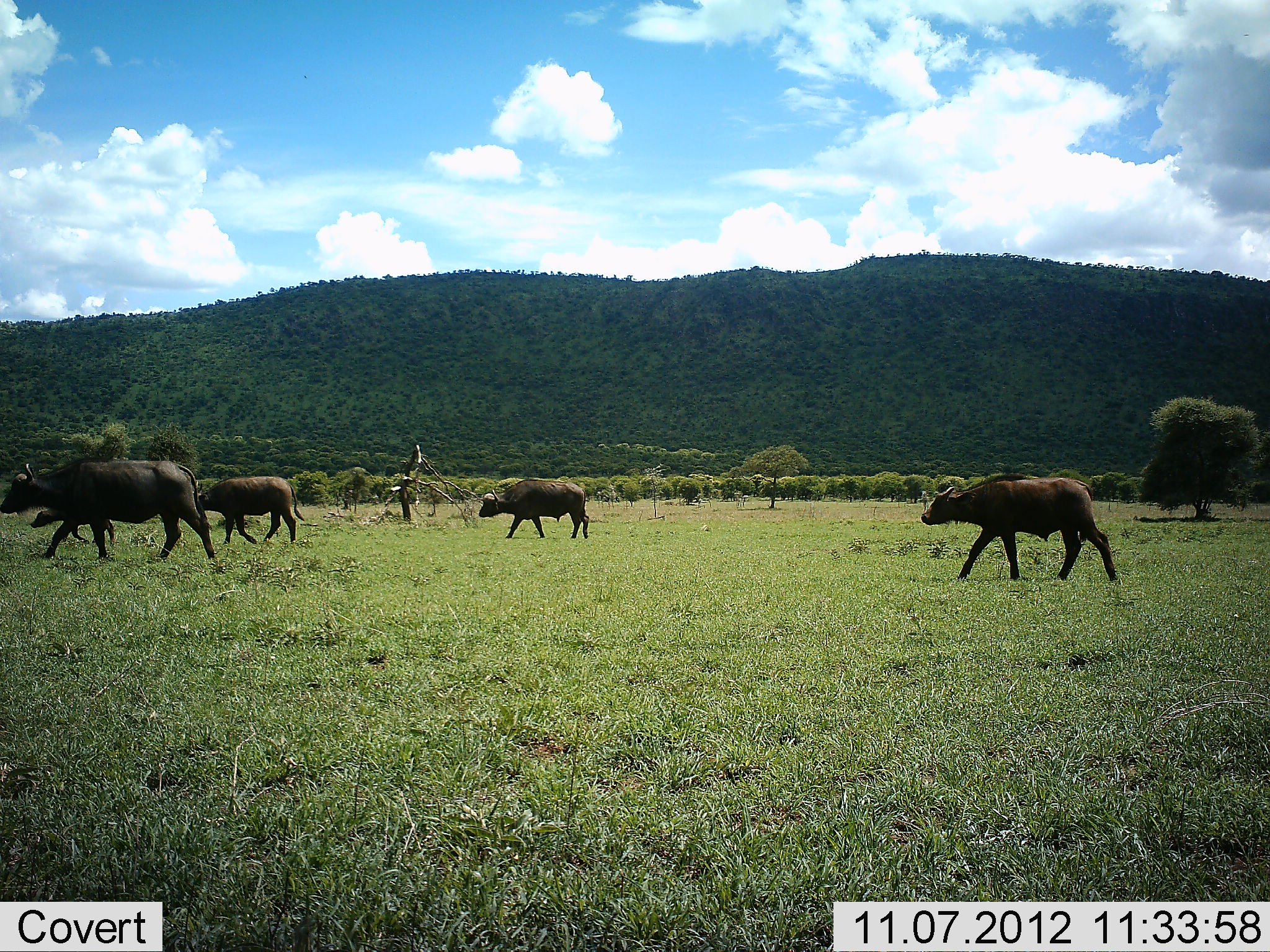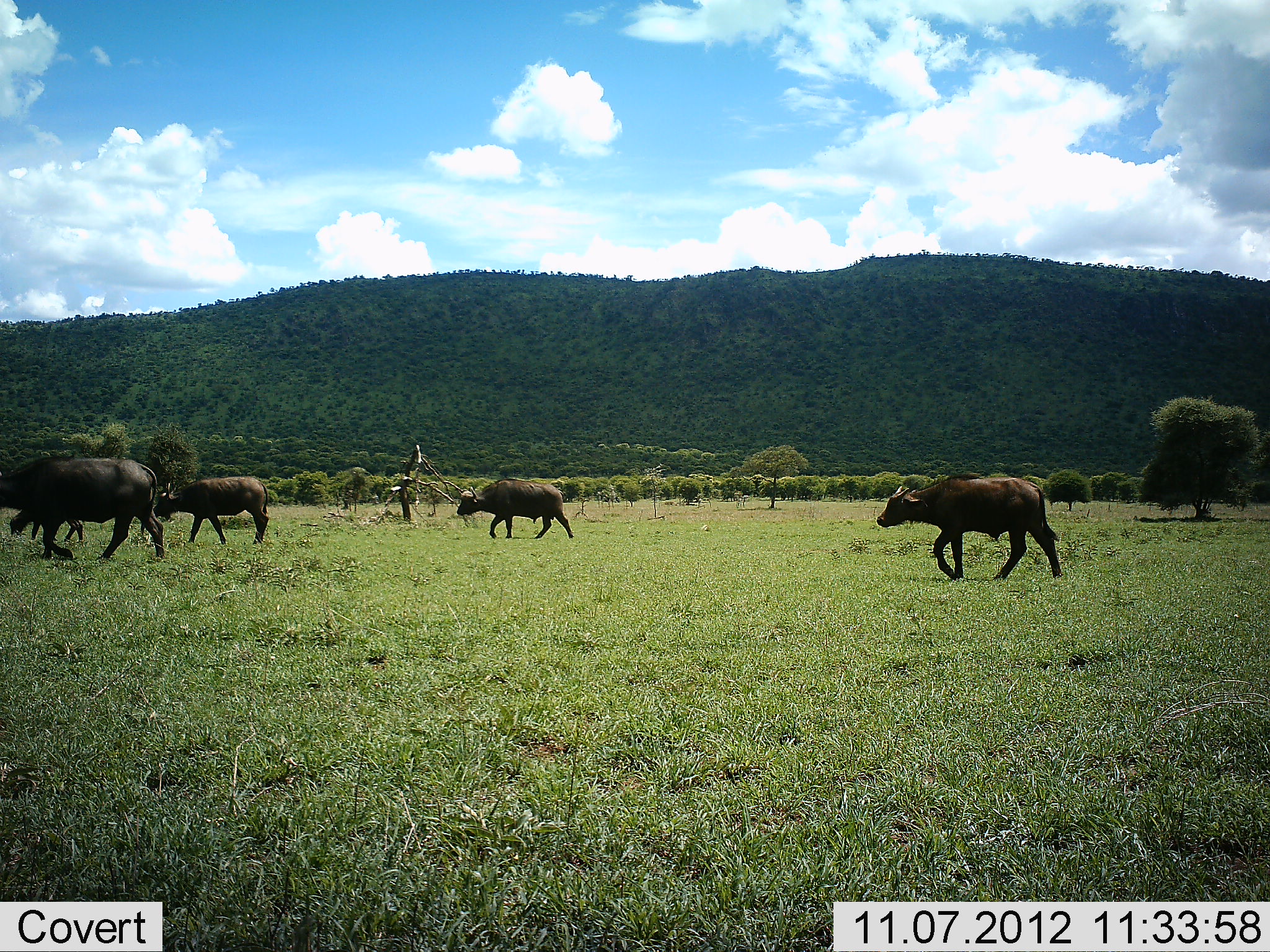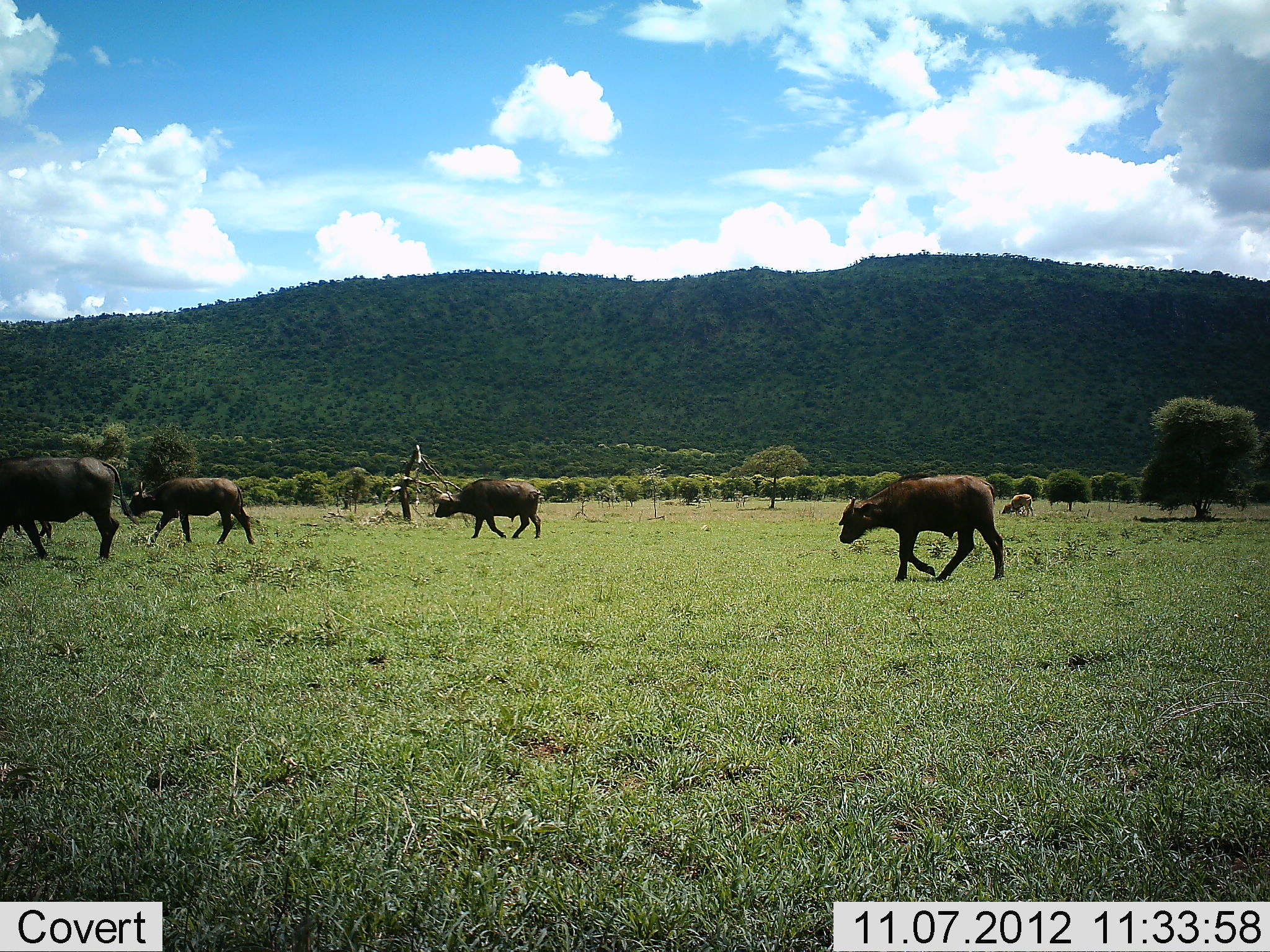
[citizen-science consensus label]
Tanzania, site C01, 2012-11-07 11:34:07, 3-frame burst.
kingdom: Animalia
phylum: Chordata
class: Mammalia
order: Artiodactyla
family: Bovidae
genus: Syncerus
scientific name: Syncerus caffer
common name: cape buffalo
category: buffalo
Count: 5.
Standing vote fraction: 9%.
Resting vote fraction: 0%.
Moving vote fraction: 100%.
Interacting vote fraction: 0%.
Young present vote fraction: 27%.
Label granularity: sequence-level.